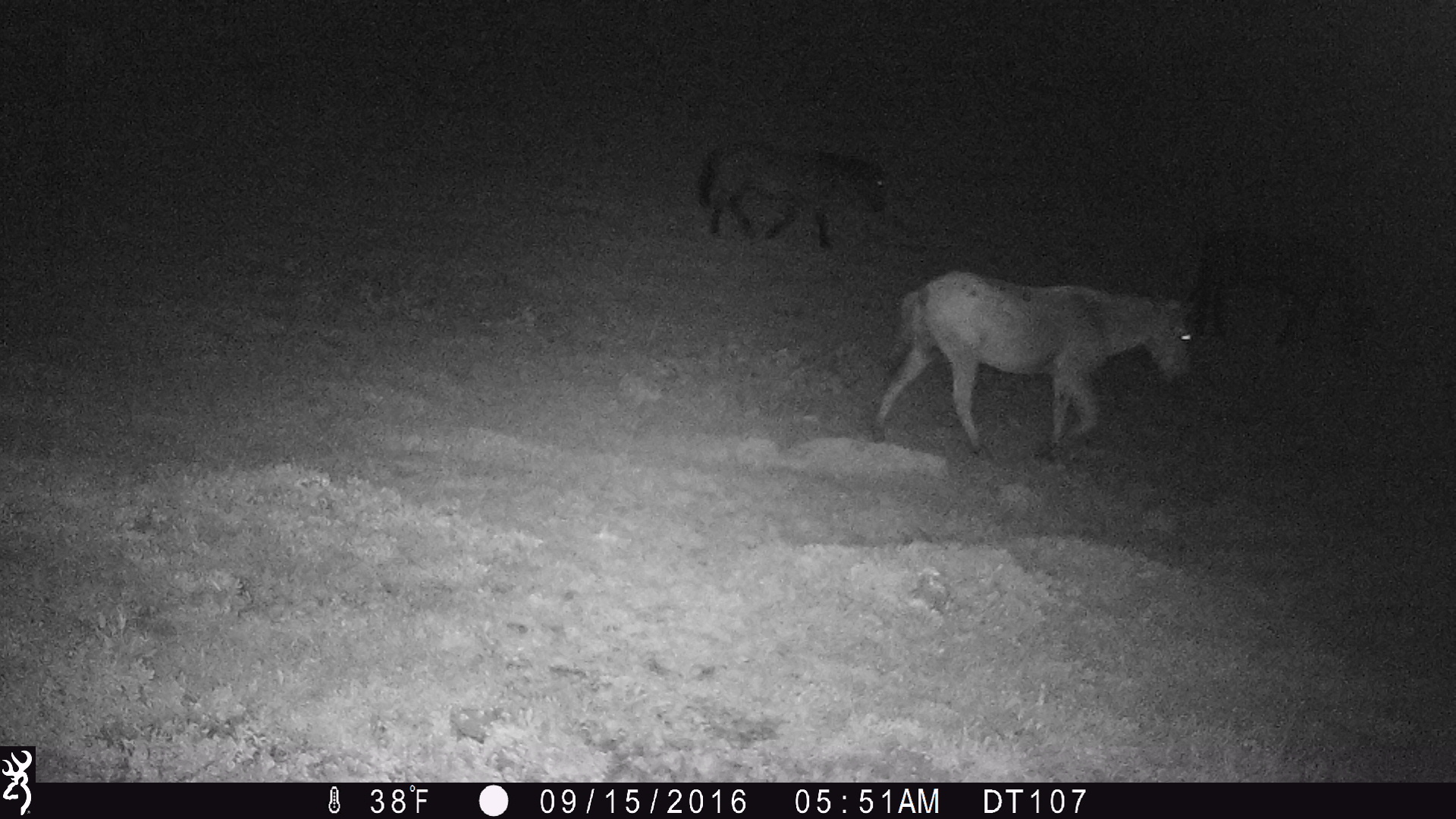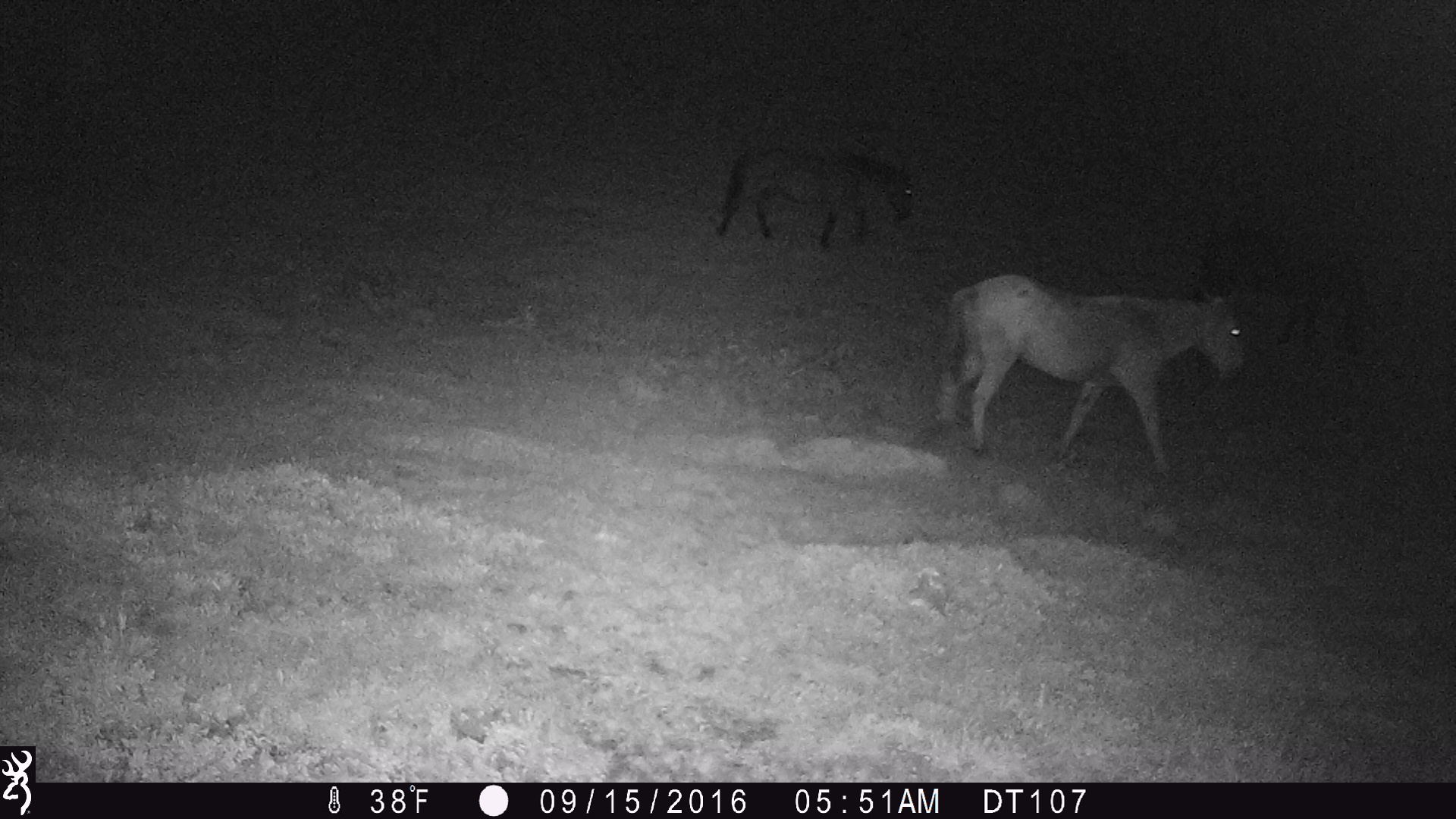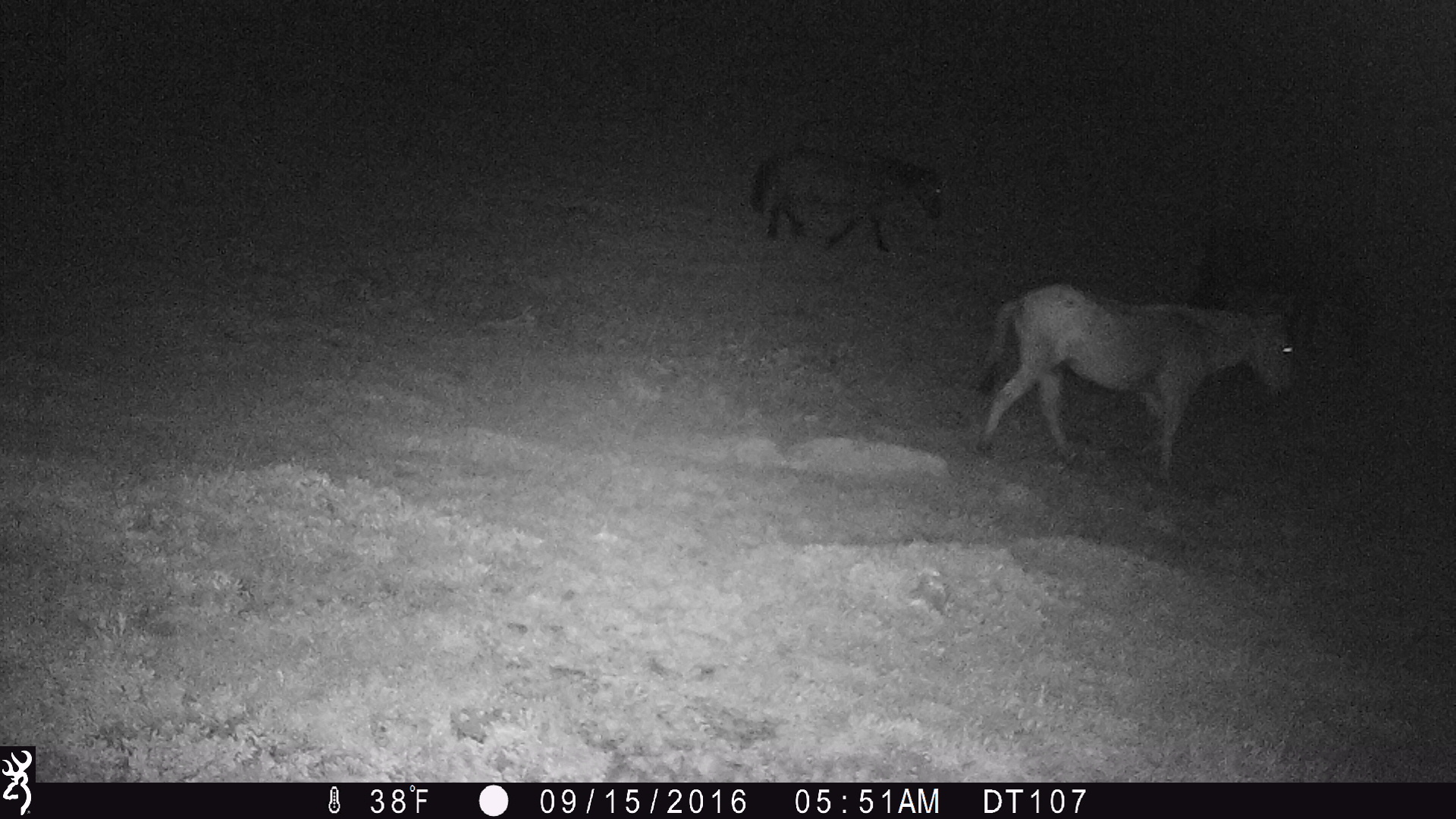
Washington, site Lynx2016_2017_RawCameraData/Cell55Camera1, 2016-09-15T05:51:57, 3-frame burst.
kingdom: Animalia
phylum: Chordata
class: Mammalia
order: Perissodactyla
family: Equidae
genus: Equus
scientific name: Equus caballus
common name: domestic horse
Domestic horse (Equus caballus). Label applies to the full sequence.